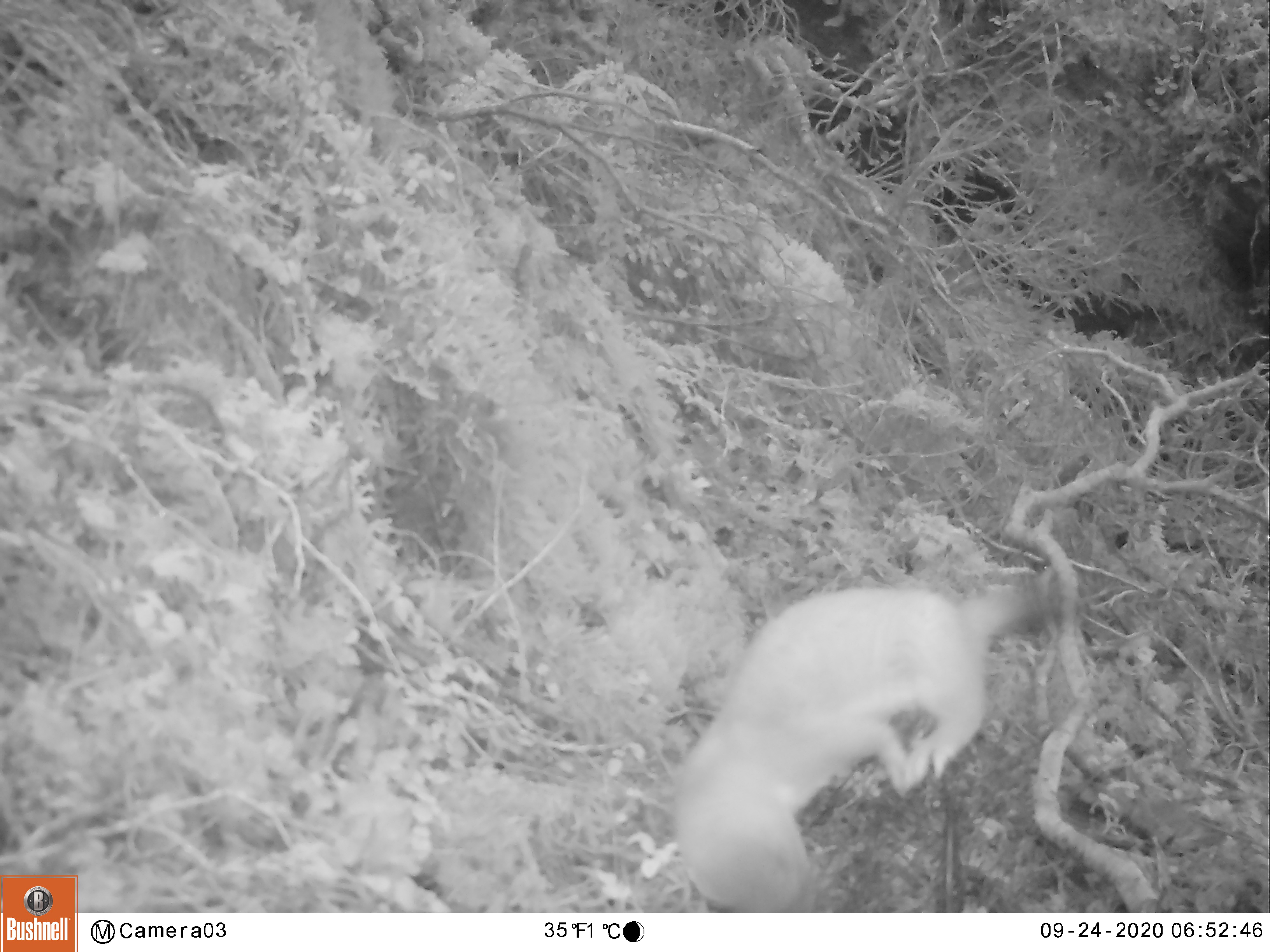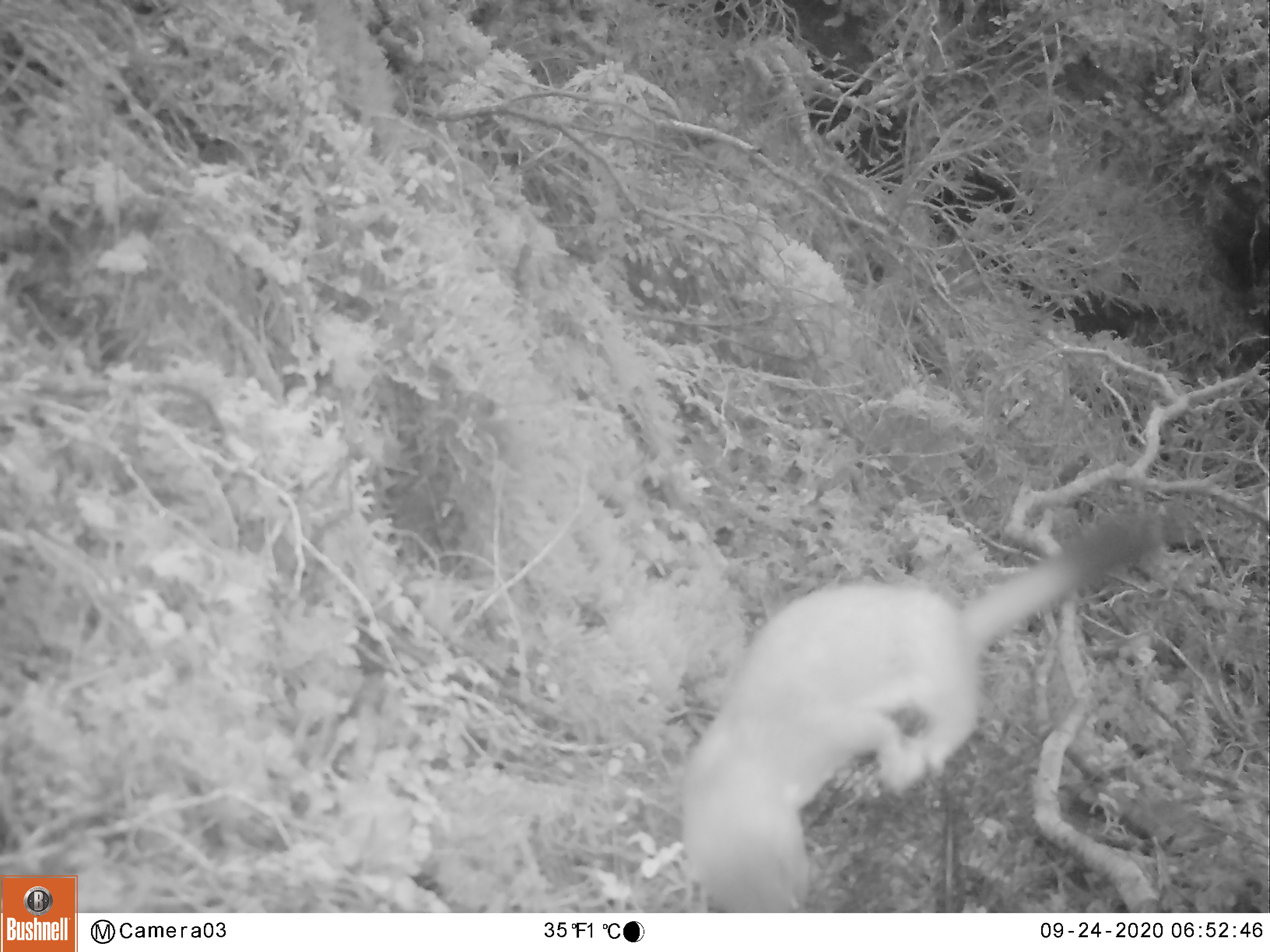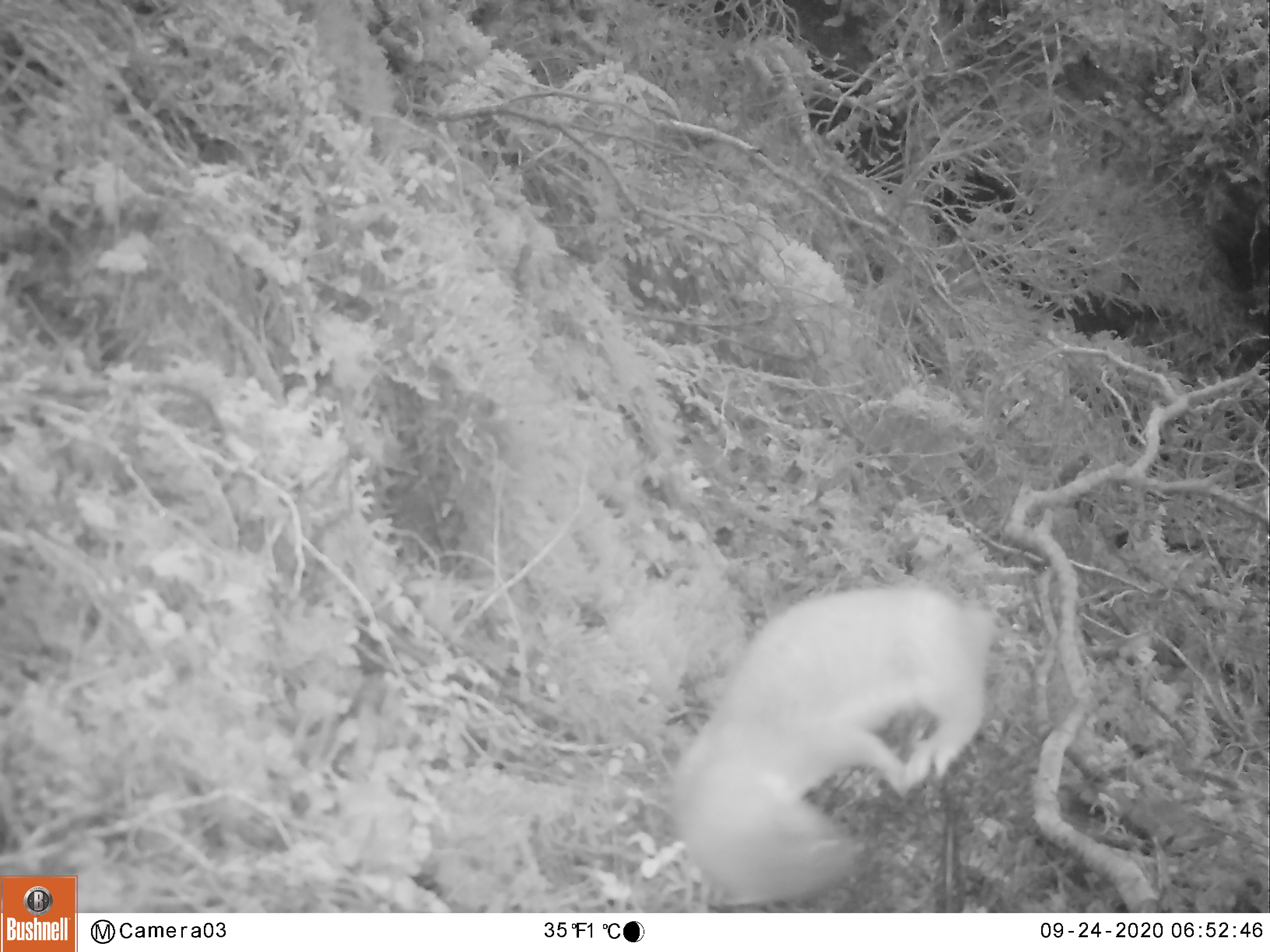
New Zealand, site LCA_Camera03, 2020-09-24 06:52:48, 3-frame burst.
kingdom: Animalia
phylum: Chordata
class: Mammalia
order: Carnivora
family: Mustelidae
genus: Mustela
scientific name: Mustela erminea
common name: stoat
Stoat (Mustela erminea).